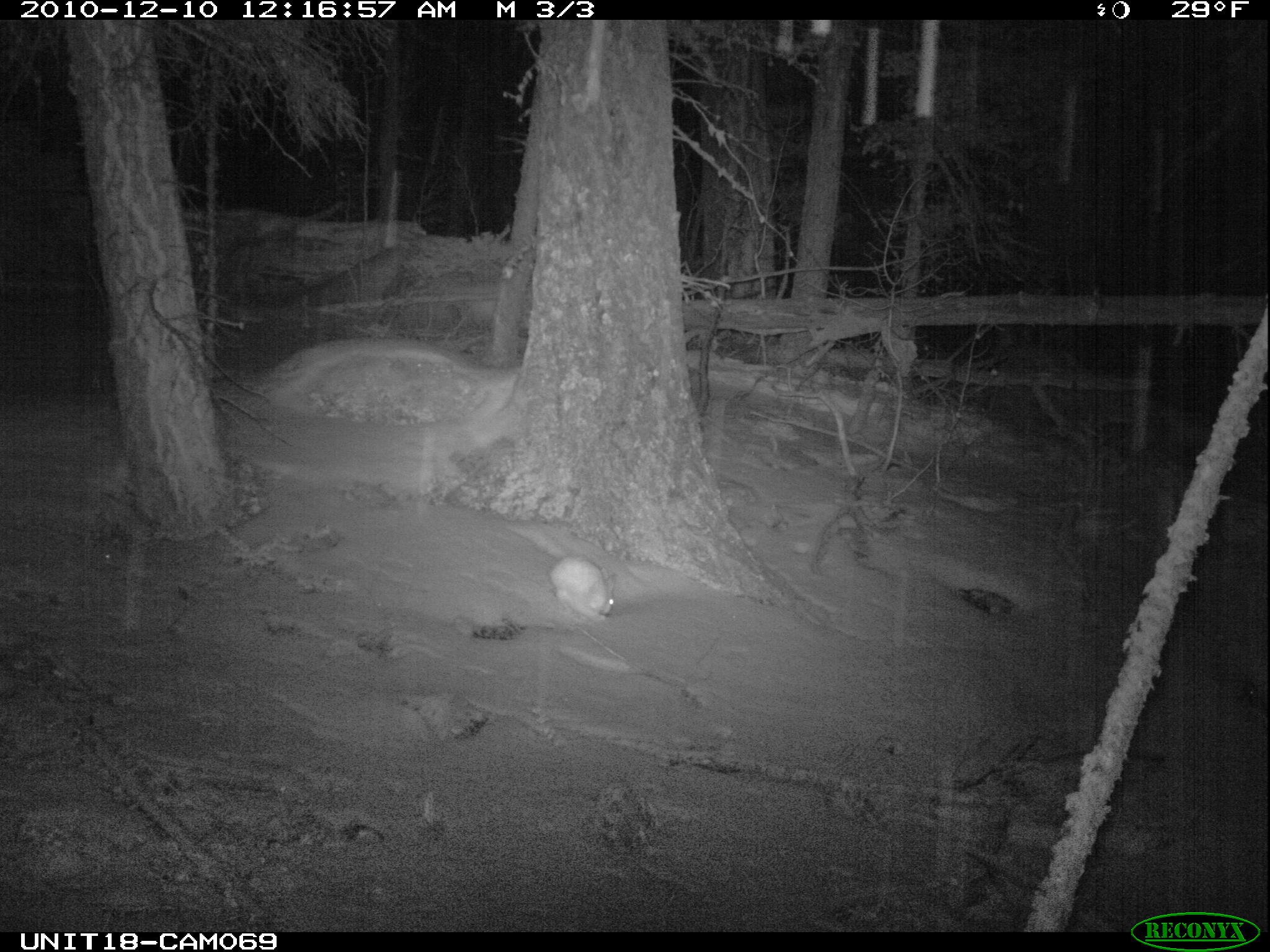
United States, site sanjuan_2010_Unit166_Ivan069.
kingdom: Animalia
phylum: Chordata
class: Mammalia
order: Lagomorpha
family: Leporidae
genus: Lepus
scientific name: Lepus americanus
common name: snowshoe hare